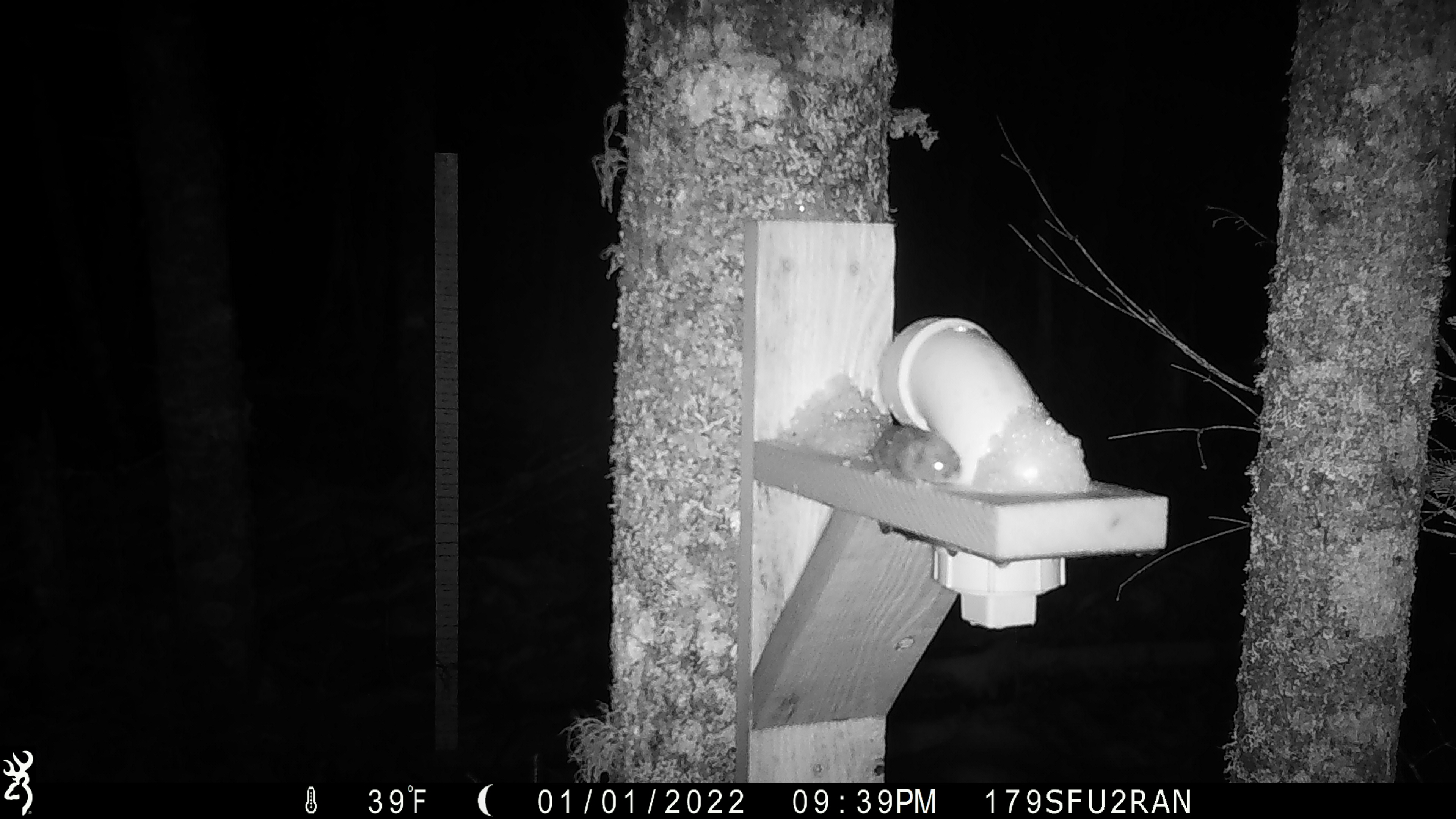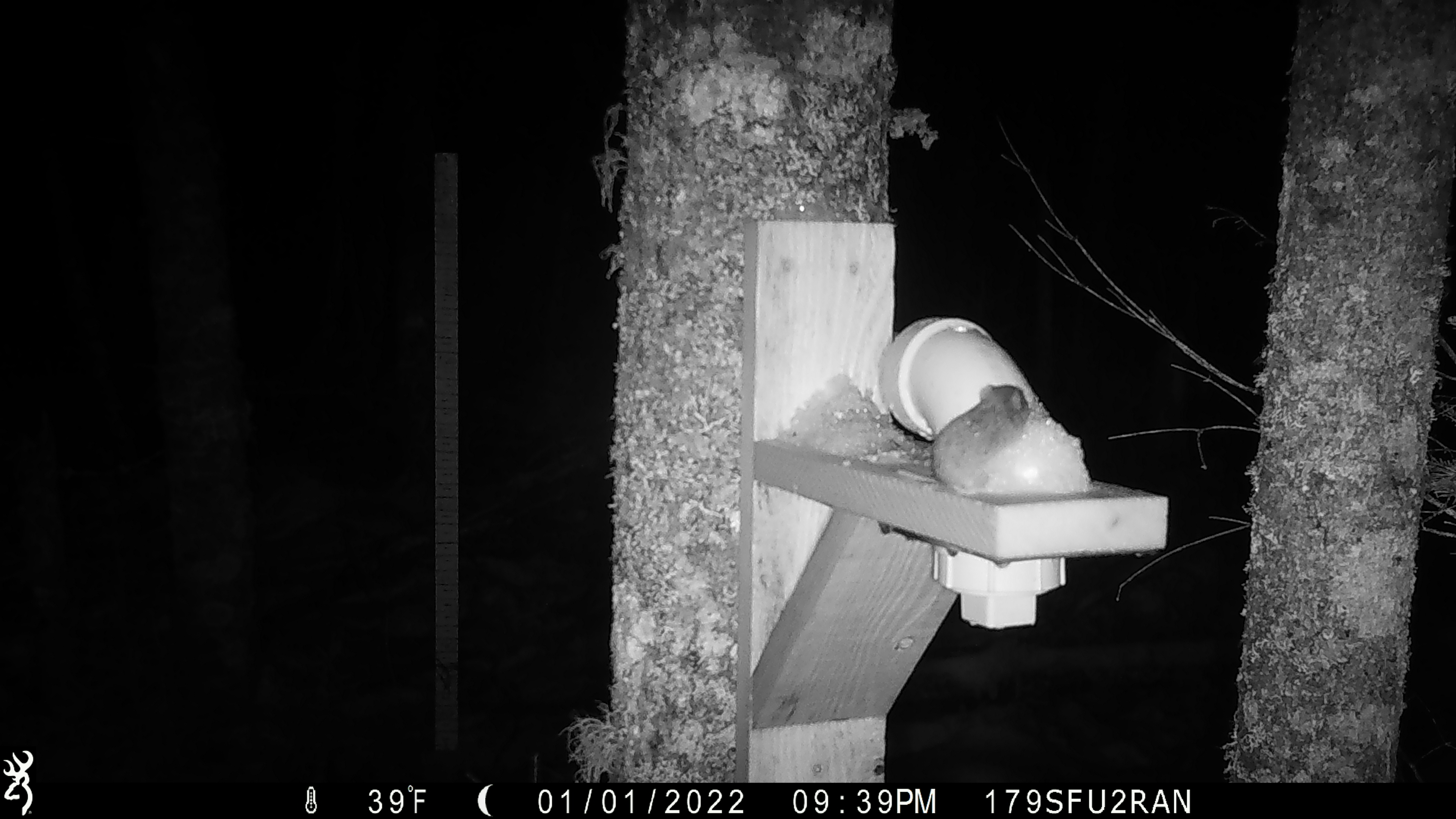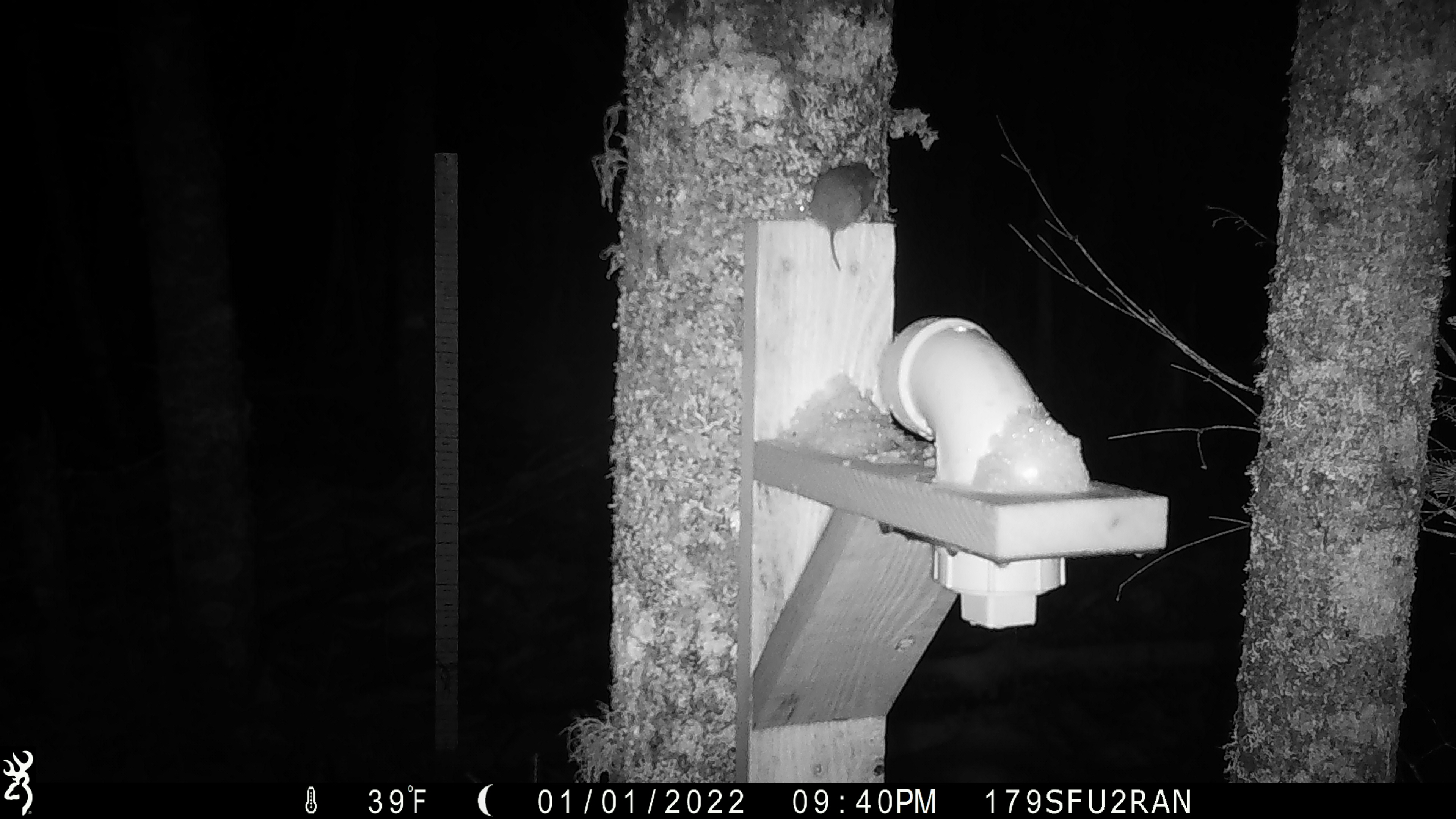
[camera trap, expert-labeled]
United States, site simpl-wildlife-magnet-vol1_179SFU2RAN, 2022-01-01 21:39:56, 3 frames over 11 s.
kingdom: Animalia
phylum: Chordata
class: Mammalia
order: Rodentia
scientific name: Rodentia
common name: mouse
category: mouse sp.